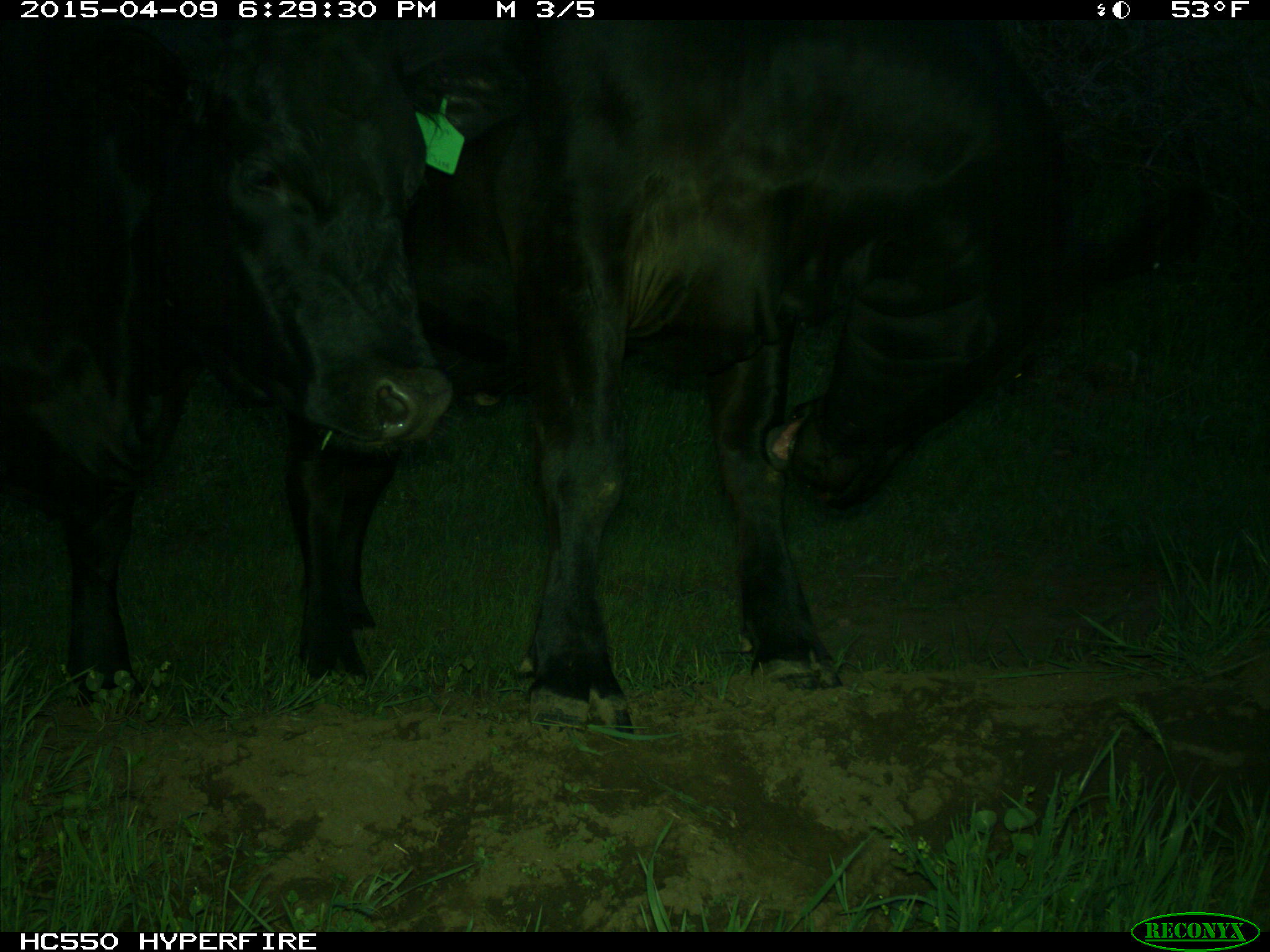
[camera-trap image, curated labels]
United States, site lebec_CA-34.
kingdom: Animalia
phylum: Chordata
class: Mammalia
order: Artiodactyla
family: Bovidae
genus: Bos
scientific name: Bos taurus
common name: domestic cow